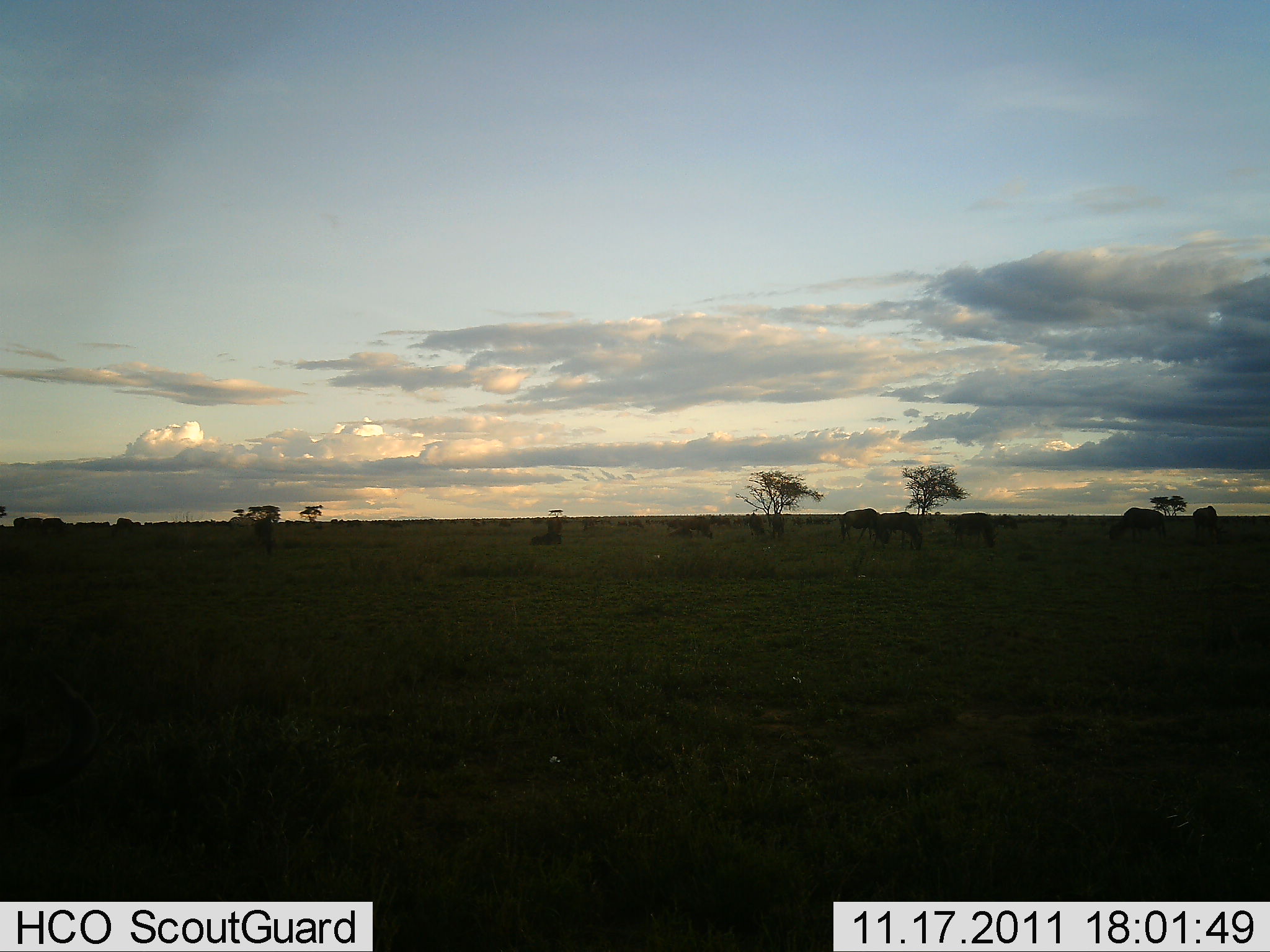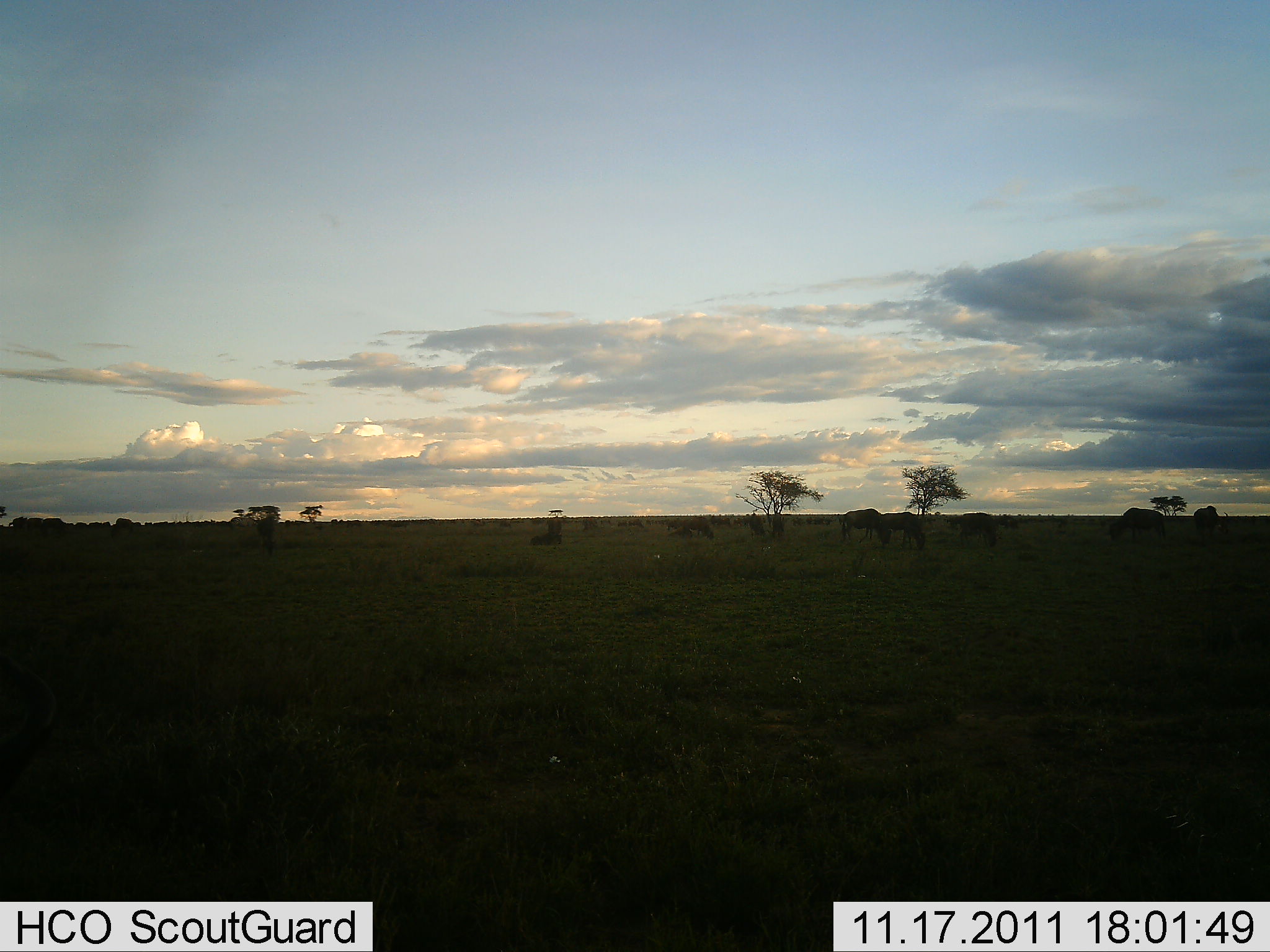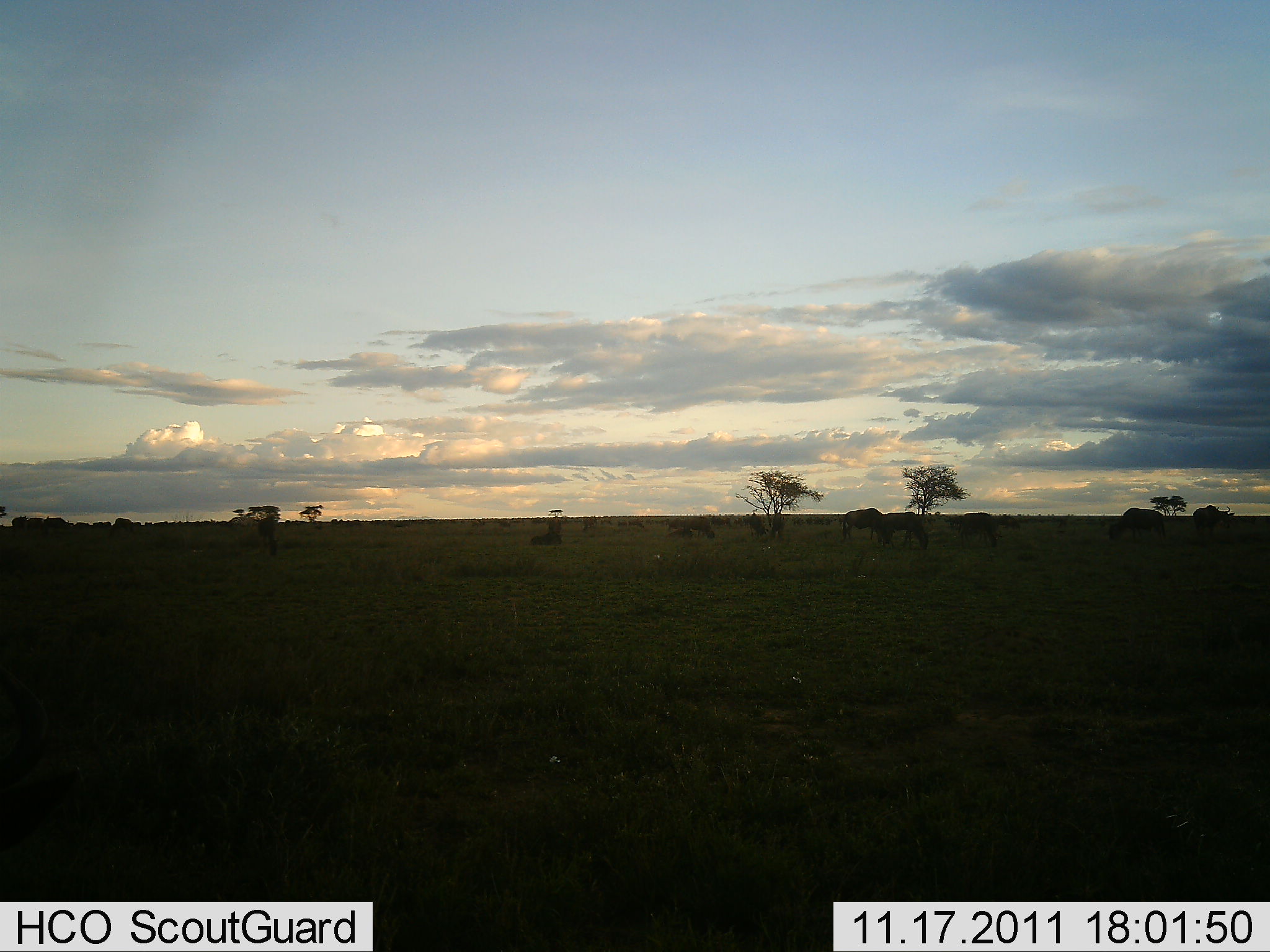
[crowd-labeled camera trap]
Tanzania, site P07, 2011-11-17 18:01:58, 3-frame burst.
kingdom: Animalia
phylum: Chordata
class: Mammalia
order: Artiodactyla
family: Bovidae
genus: Connochaetes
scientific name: Connochaetes taurinus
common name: blue wildebeest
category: wildebeest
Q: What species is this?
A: Wildebeest (blue wildebeest) (Connochaetes taurinus).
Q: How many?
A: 7.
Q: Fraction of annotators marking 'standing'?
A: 27%.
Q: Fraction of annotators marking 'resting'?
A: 0%.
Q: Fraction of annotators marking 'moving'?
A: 18%.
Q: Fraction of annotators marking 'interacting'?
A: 0%.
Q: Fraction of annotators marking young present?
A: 0%.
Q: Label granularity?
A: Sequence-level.